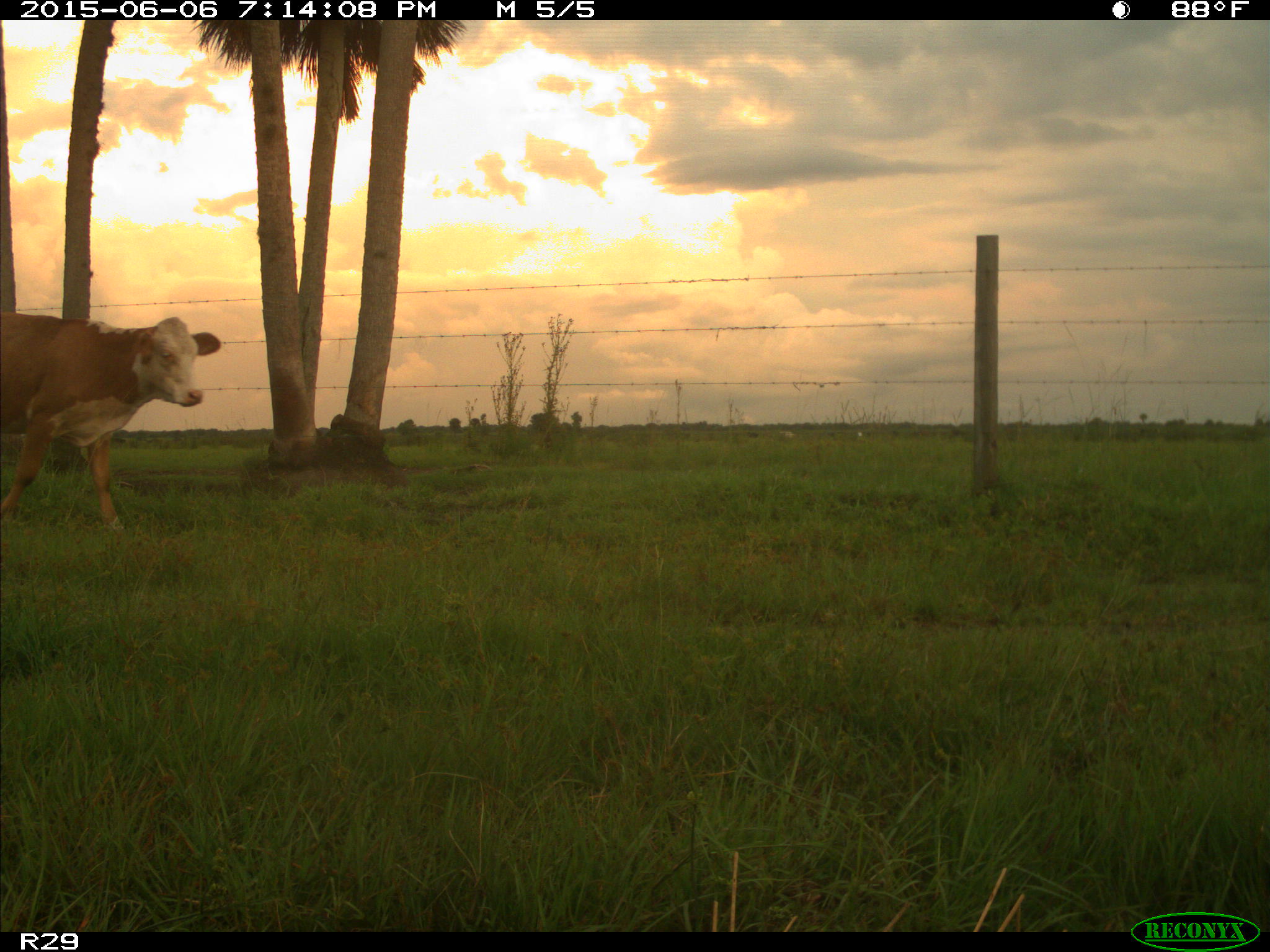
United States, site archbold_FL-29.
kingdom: Animalia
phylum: Chordata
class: Mammalia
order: Artiodactyla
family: Bovidae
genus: Bos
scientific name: Bos taurus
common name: domestic cow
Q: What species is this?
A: Bos taurus (domestic cow).